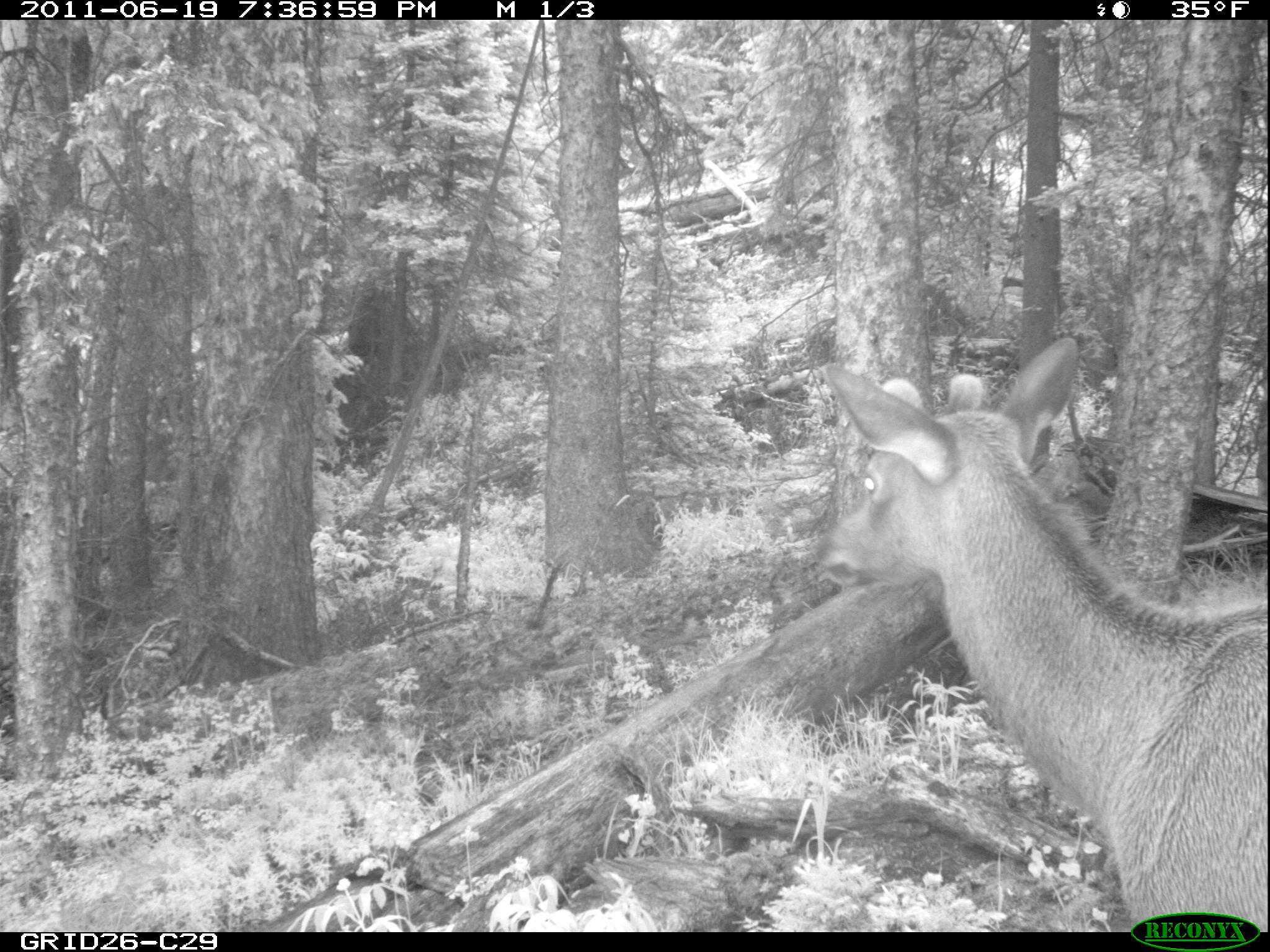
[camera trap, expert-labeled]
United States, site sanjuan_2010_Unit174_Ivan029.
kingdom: Animalia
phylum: Chordata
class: Mammalia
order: Artiodactyla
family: Cervidae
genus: Cervus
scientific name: Cervus elaphus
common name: red deer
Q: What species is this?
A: Cervus elaphus (red deer).